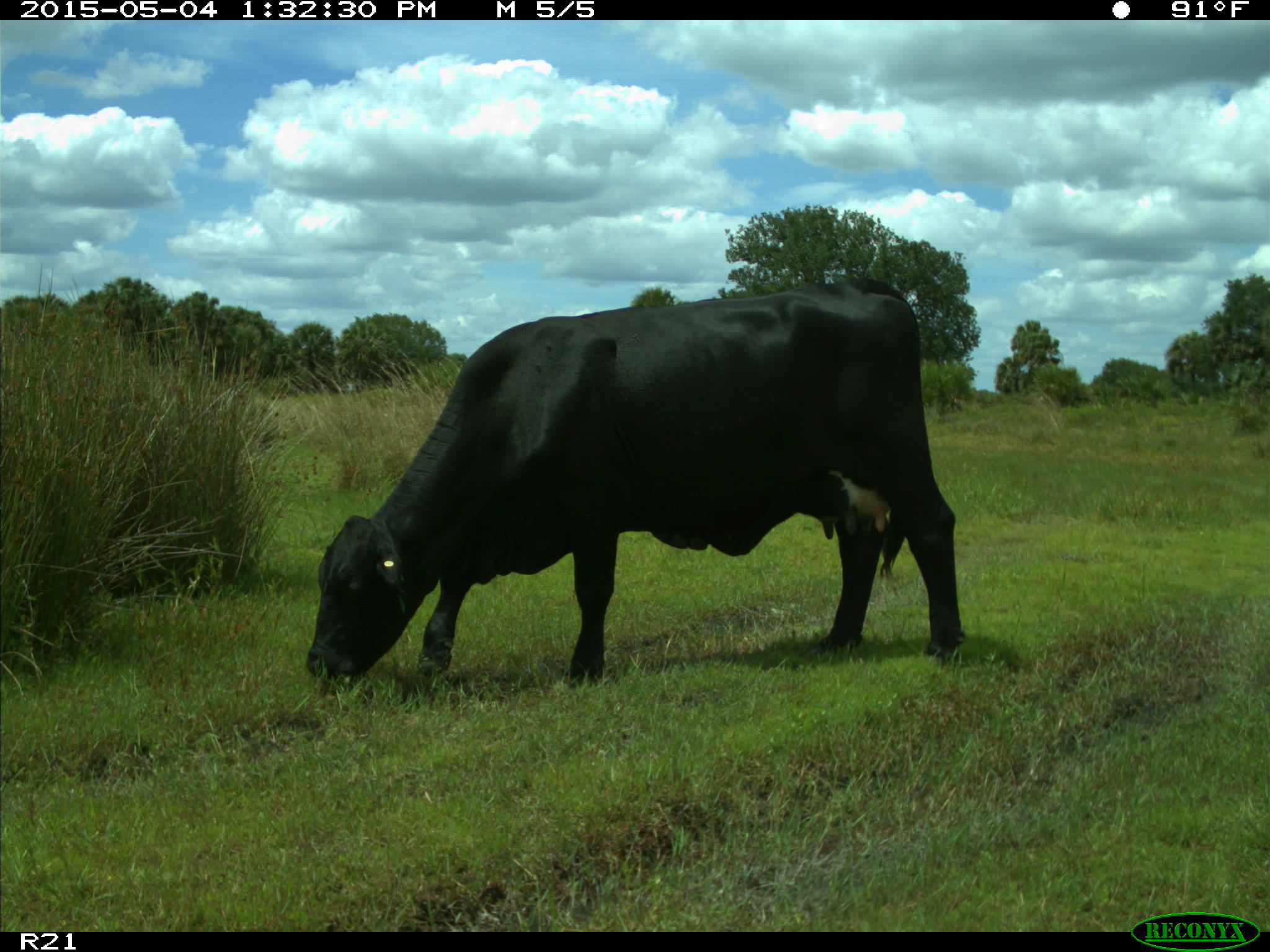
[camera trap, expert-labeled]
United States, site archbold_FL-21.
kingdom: Animalia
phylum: Chordata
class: Mammalia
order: Artiodactyla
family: Bovidae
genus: Bos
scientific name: Bos taurus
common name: domestic cow